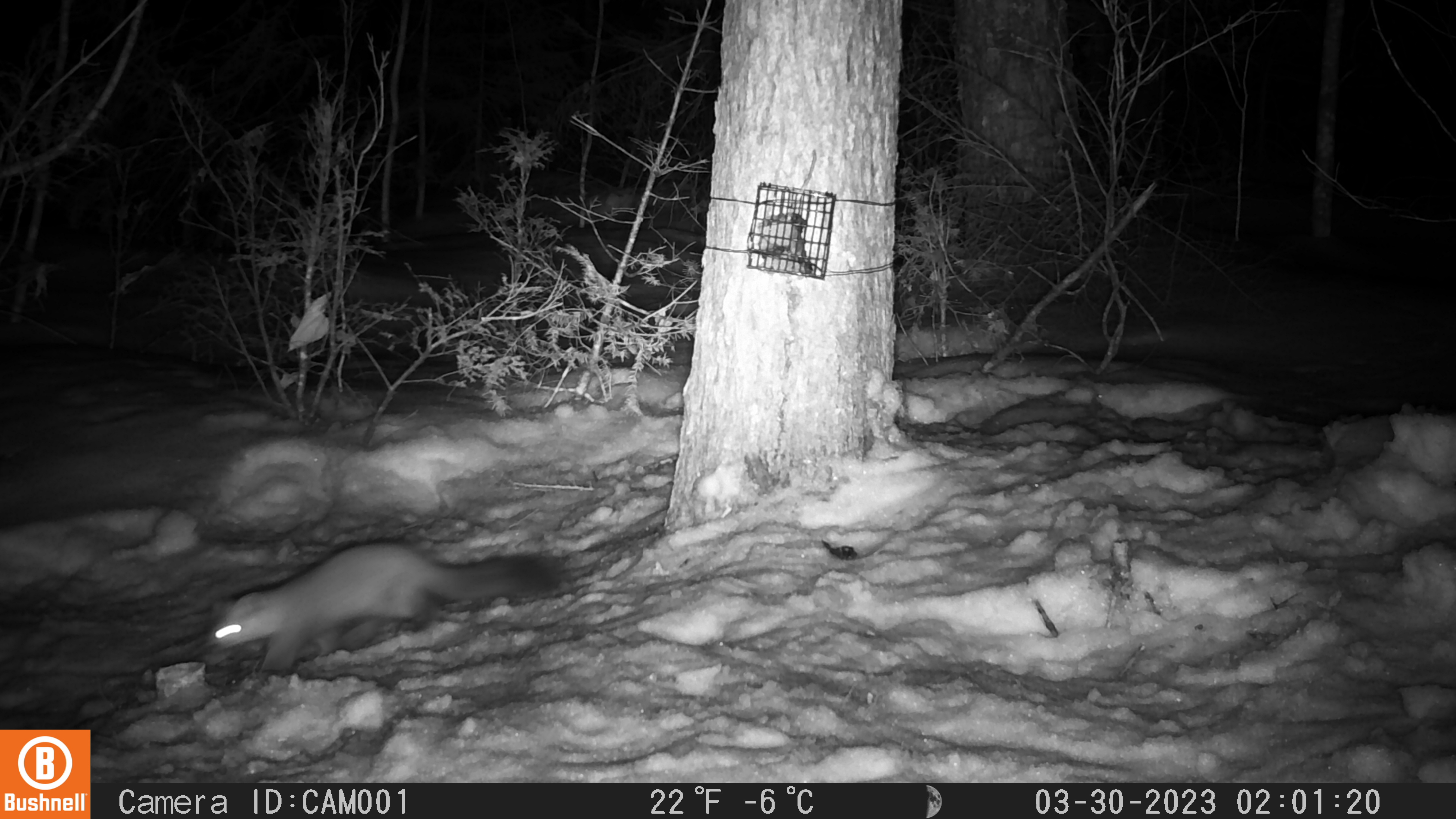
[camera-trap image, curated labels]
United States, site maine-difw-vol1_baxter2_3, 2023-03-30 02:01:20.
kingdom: Animalia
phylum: Chordata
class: Mammalia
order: Carnivora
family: Mustelidae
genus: Martes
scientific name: Martes americana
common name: american marten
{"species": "american marten (Martes americana)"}